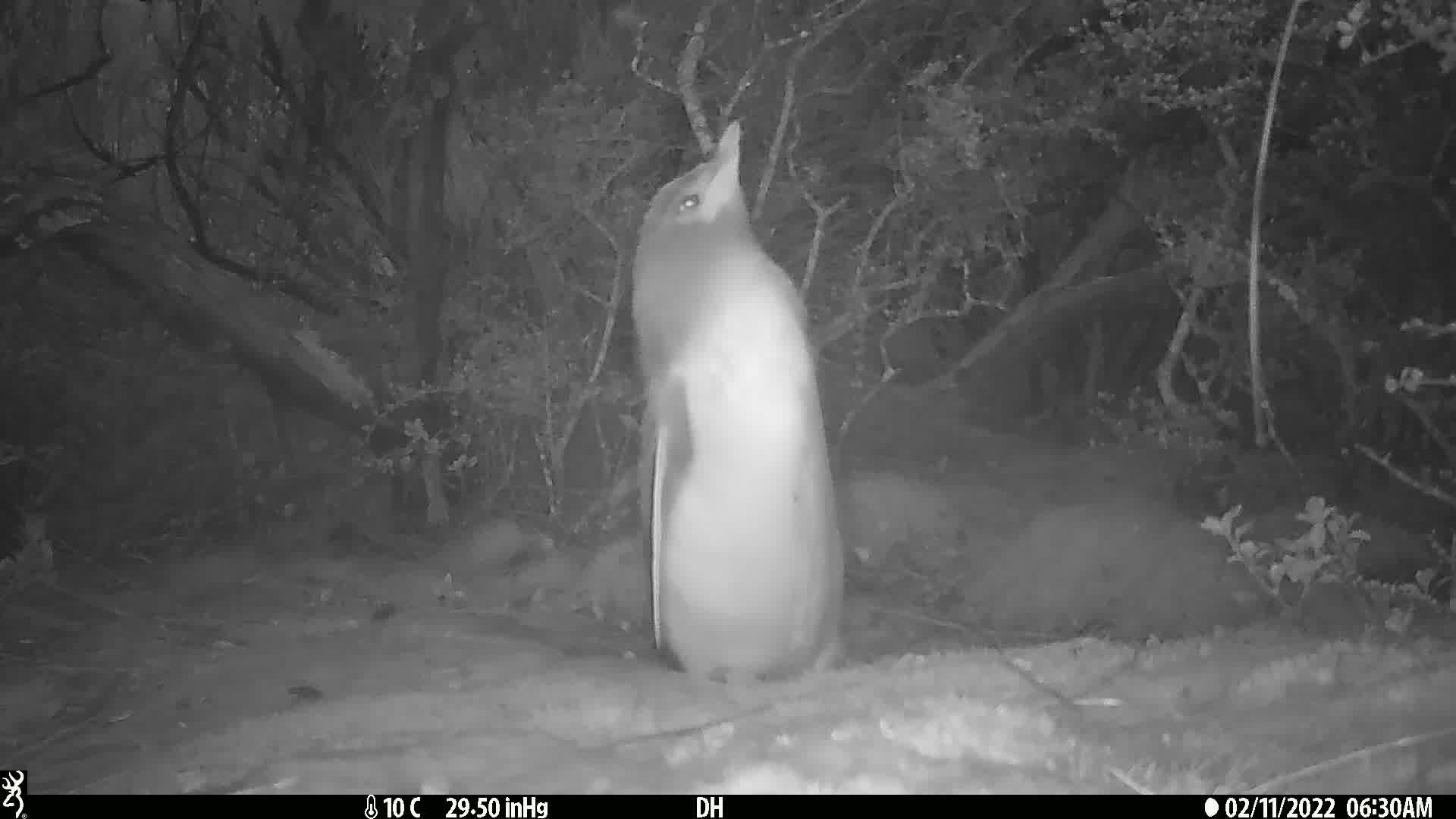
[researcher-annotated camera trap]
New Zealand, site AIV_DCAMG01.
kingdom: Animalia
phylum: Chordata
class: Aves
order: Sphenisciformes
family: Spheniscidae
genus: Megadyptes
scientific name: Megadyptes antipodes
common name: yellow-eyed penguin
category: yellow eyed penguin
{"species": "yellow eyed penguin (yellow-eyed penguin) (Megadyptes antipodes)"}